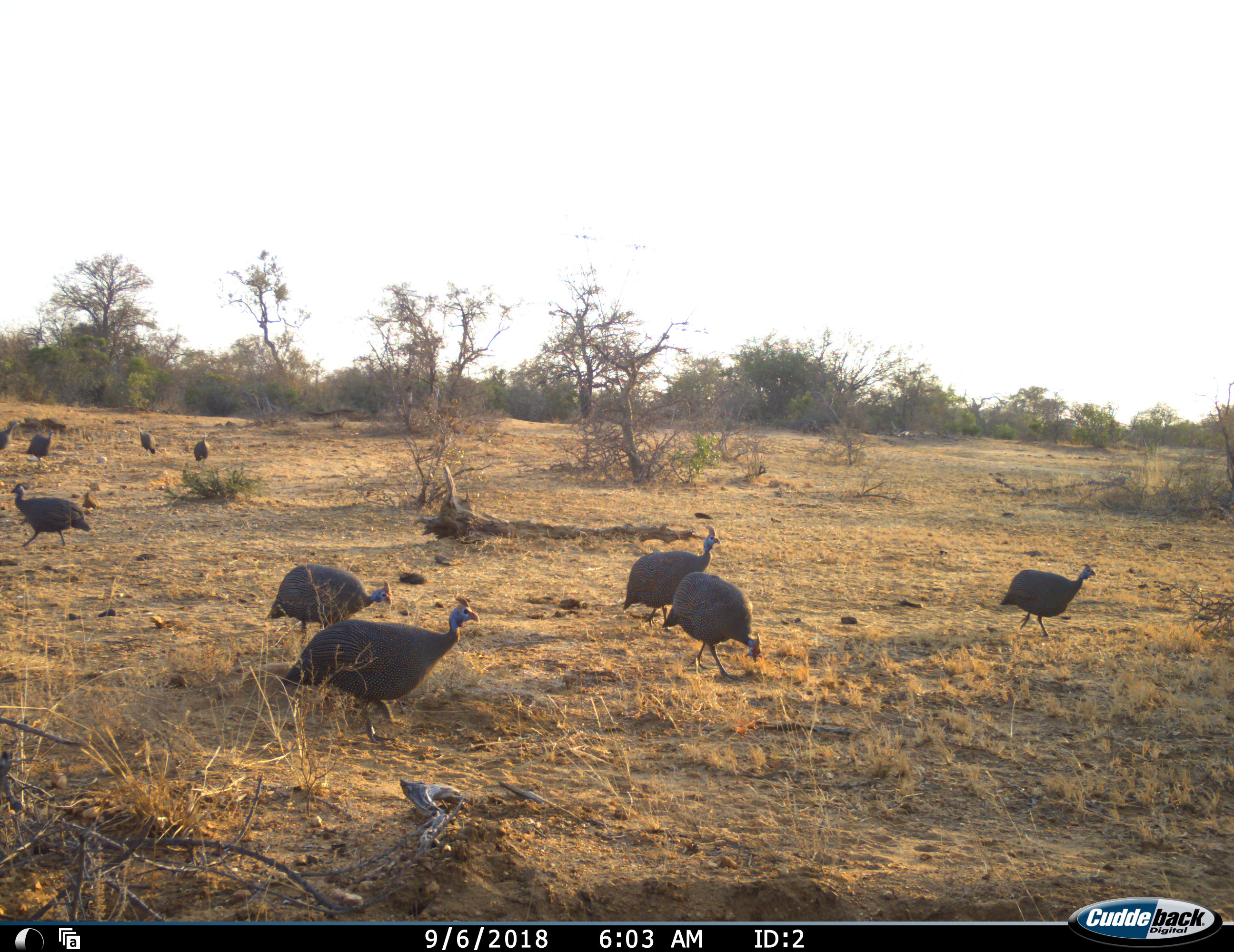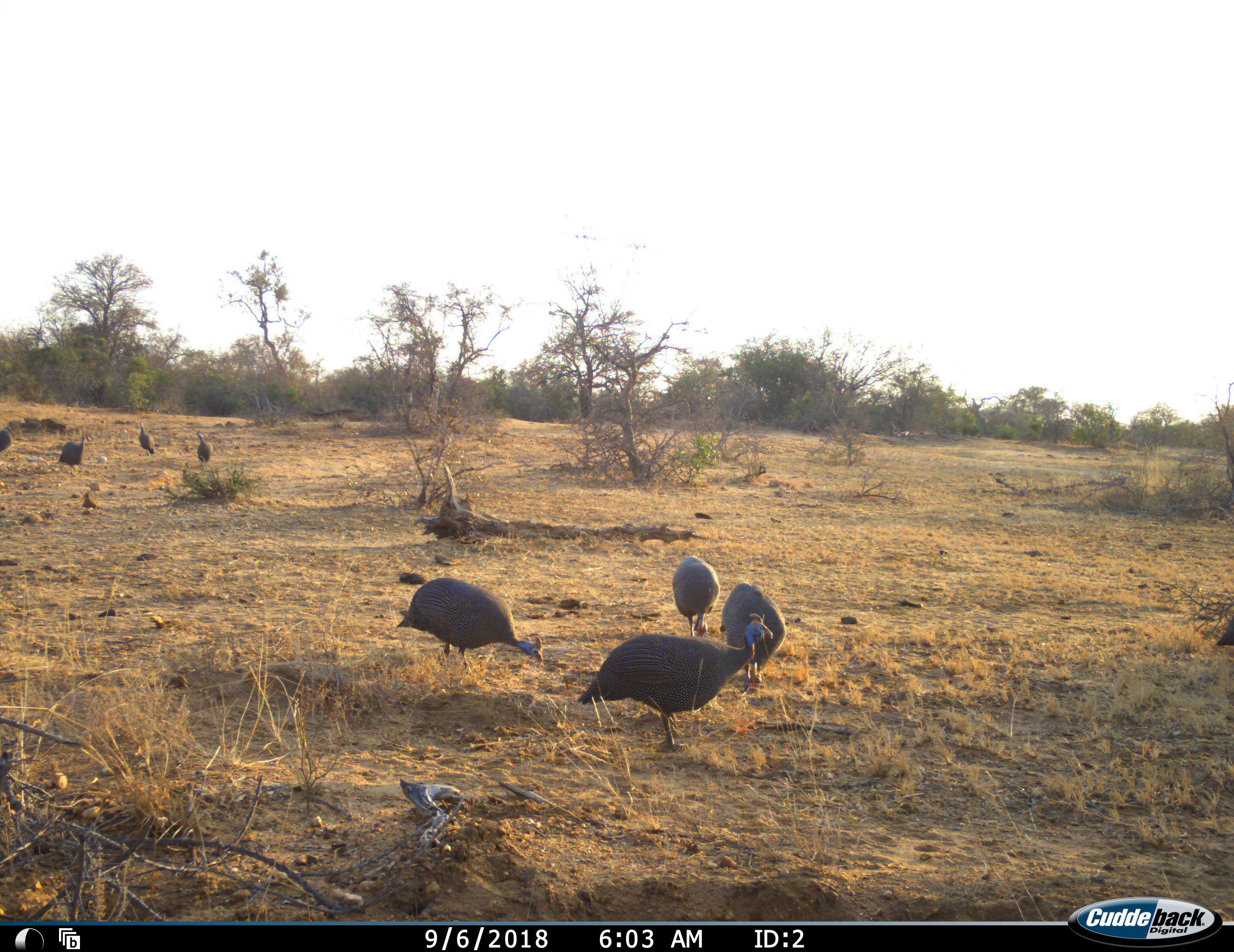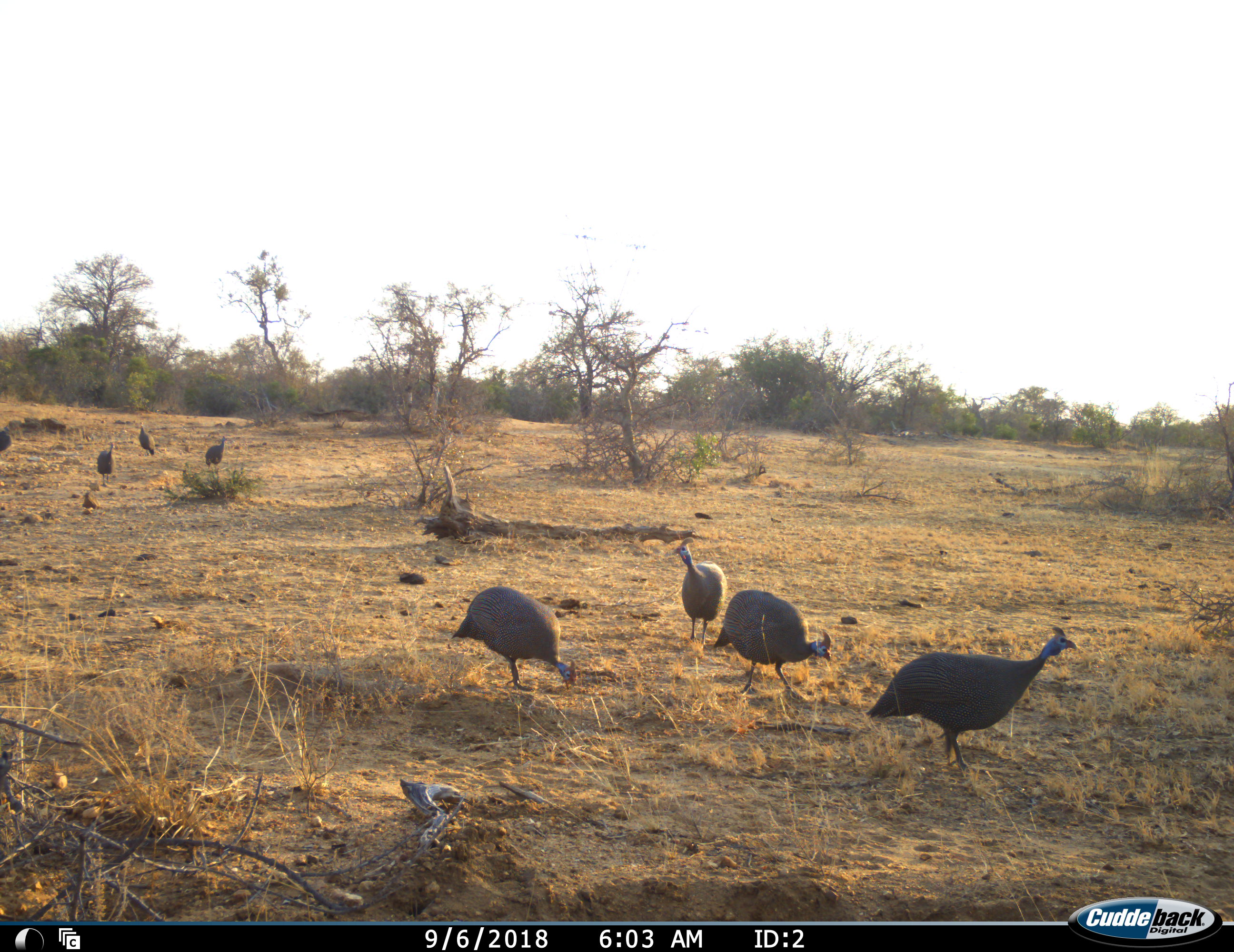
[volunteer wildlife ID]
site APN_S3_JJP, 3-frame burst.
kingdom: Animalia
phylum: Chordata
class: Aves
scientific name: Aves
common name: bird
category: birdother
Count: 10.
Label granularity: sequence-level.